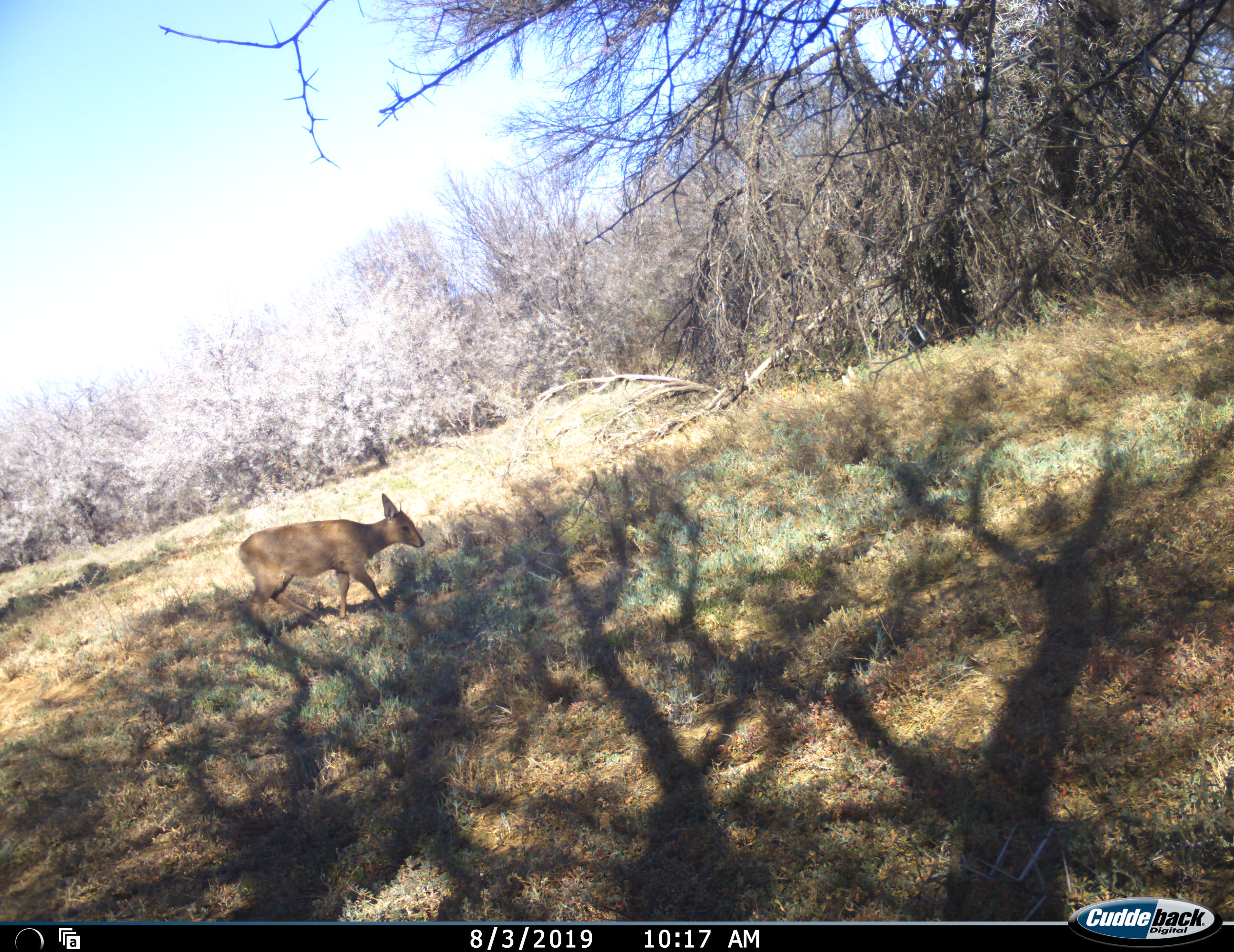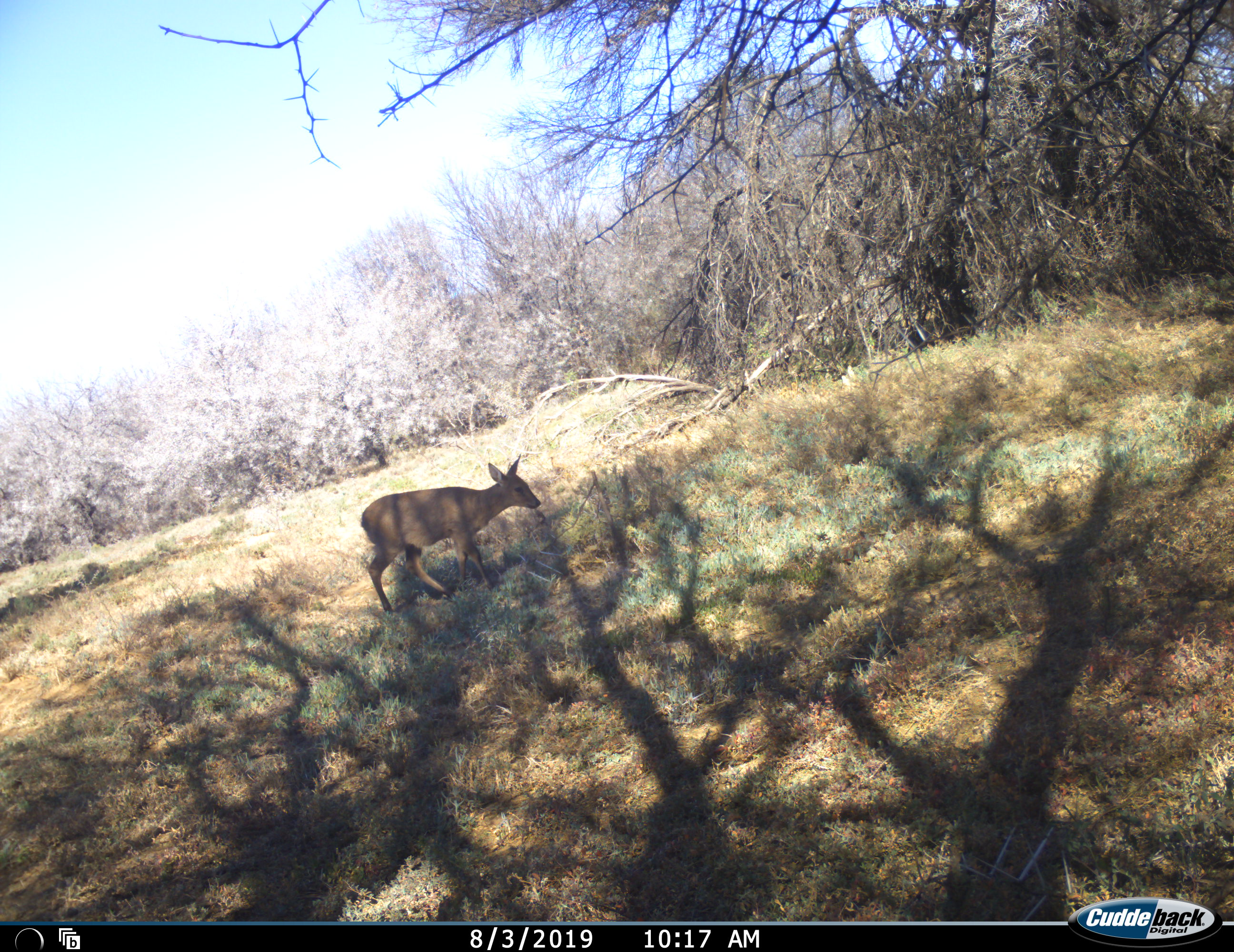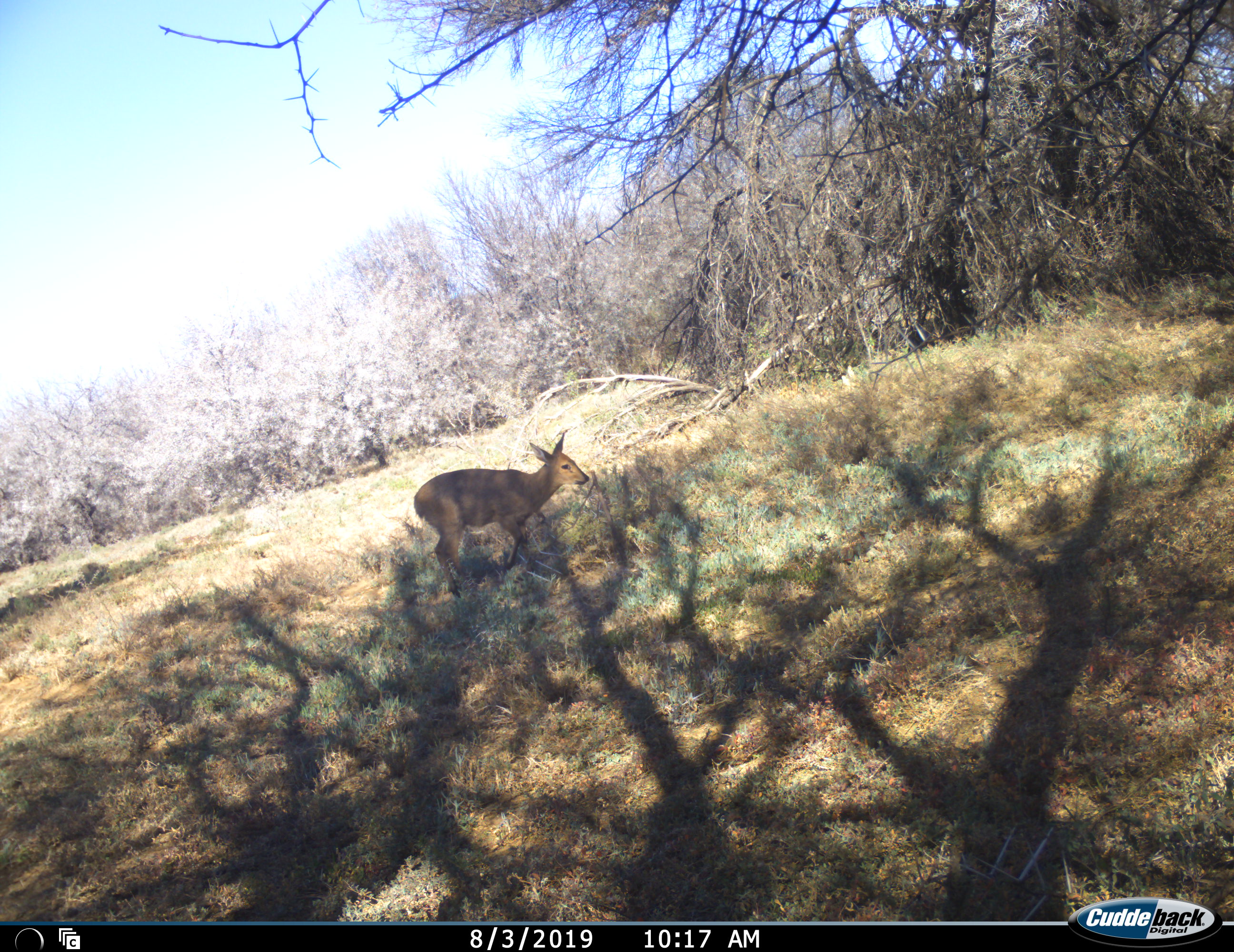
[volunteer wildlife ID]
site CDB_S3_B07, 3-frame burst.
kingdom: Animalia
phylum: Chordata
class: Mammalia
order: Artiodactyla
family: Bovidae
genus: Sylvicapra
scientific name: Sylvicapra grimmia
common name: common duiker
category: duikercommongrey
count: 1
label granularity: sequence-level